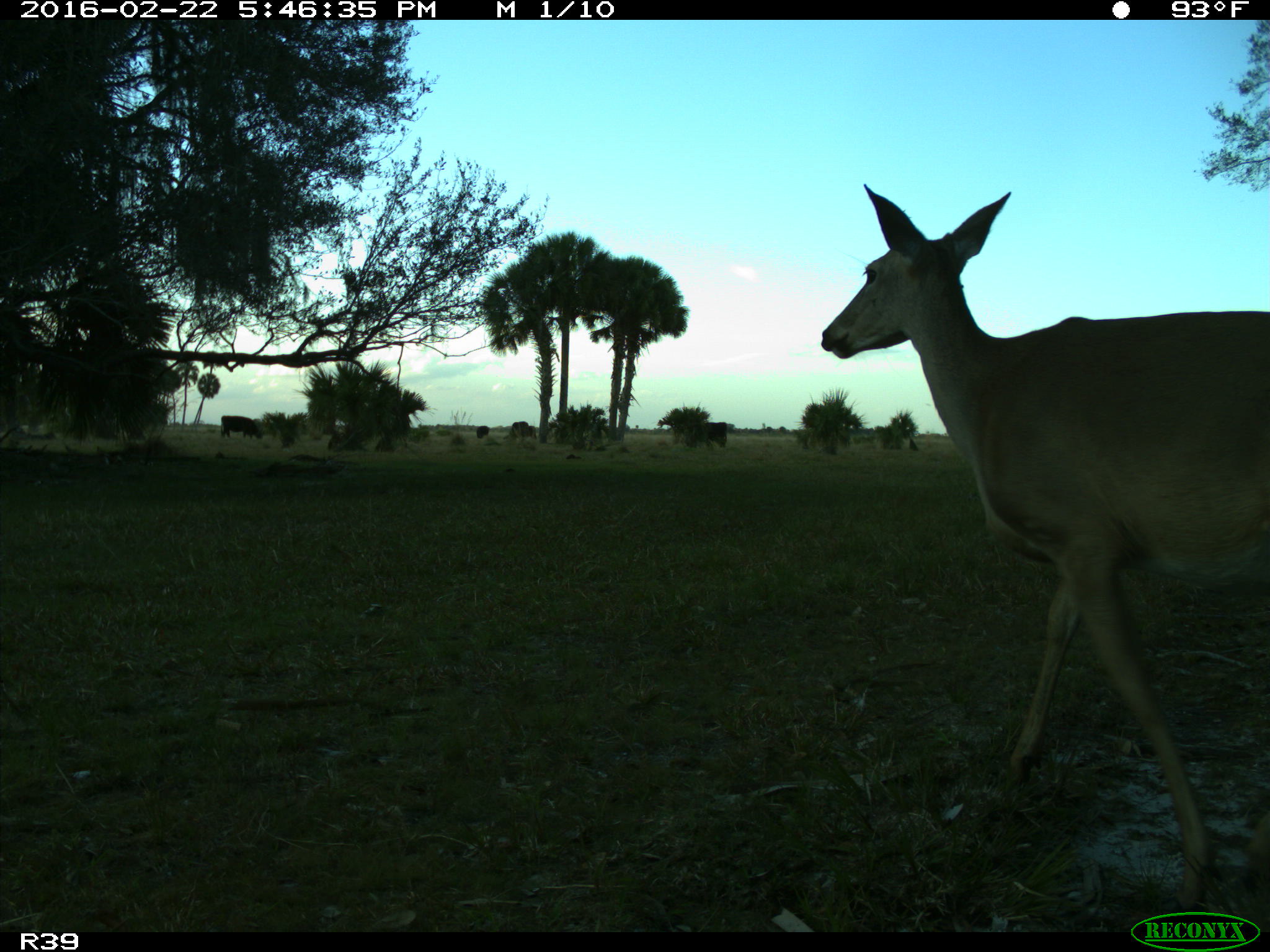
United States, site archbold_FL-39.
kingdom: Animalia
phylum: Chordata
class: Mammalia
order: Artiodactyla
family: Bovidae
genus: Bos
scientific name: Bos taurus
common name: domestic cow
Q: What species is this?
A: Bos taurus (domestic cow).